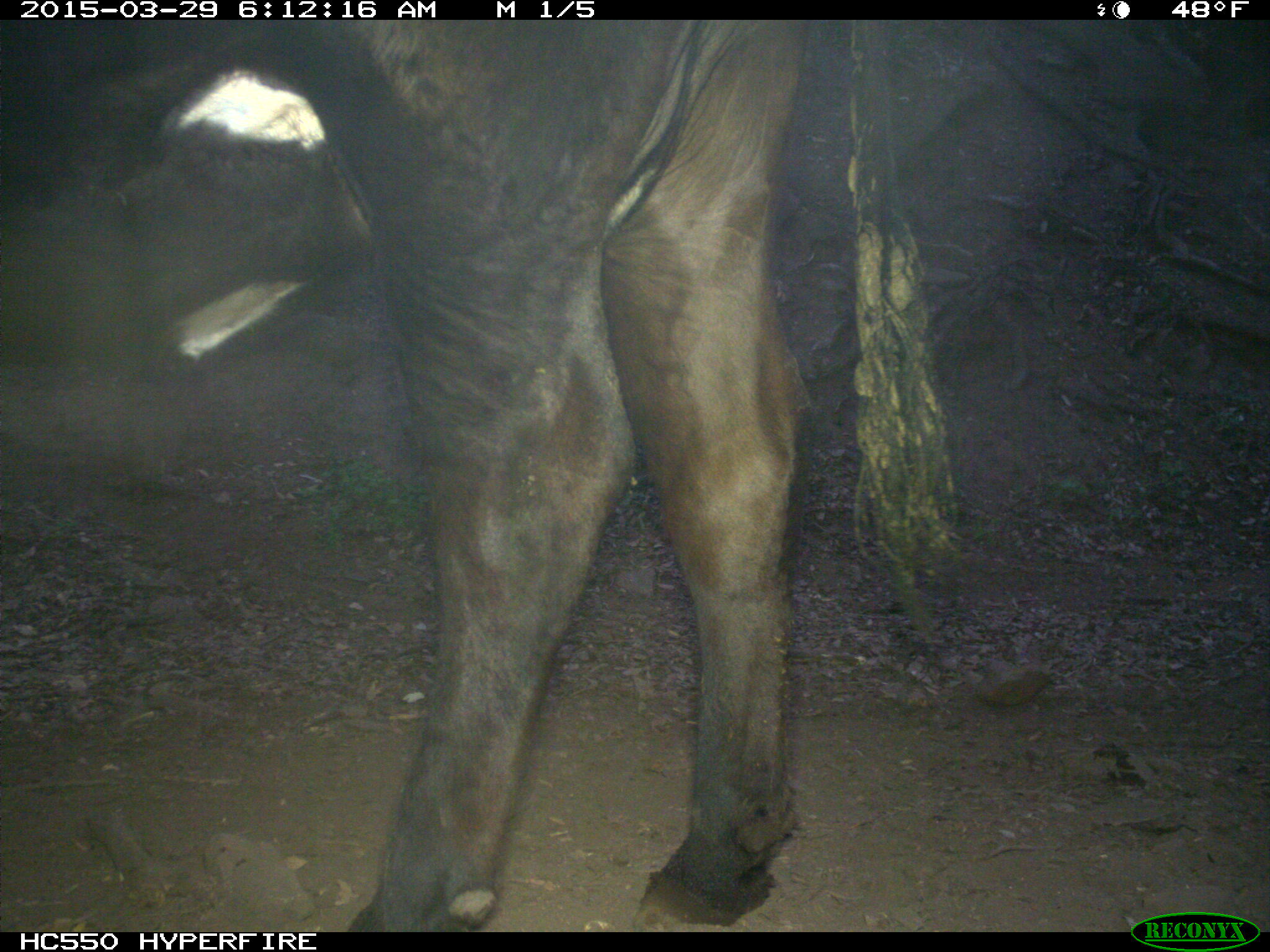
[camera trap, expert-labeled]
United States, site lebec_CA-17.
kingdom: Animalia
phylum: Chordata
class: Mammalia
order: Artiodactyla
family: Bovidae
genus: Bos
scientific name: Bos taurus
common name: domestic cow